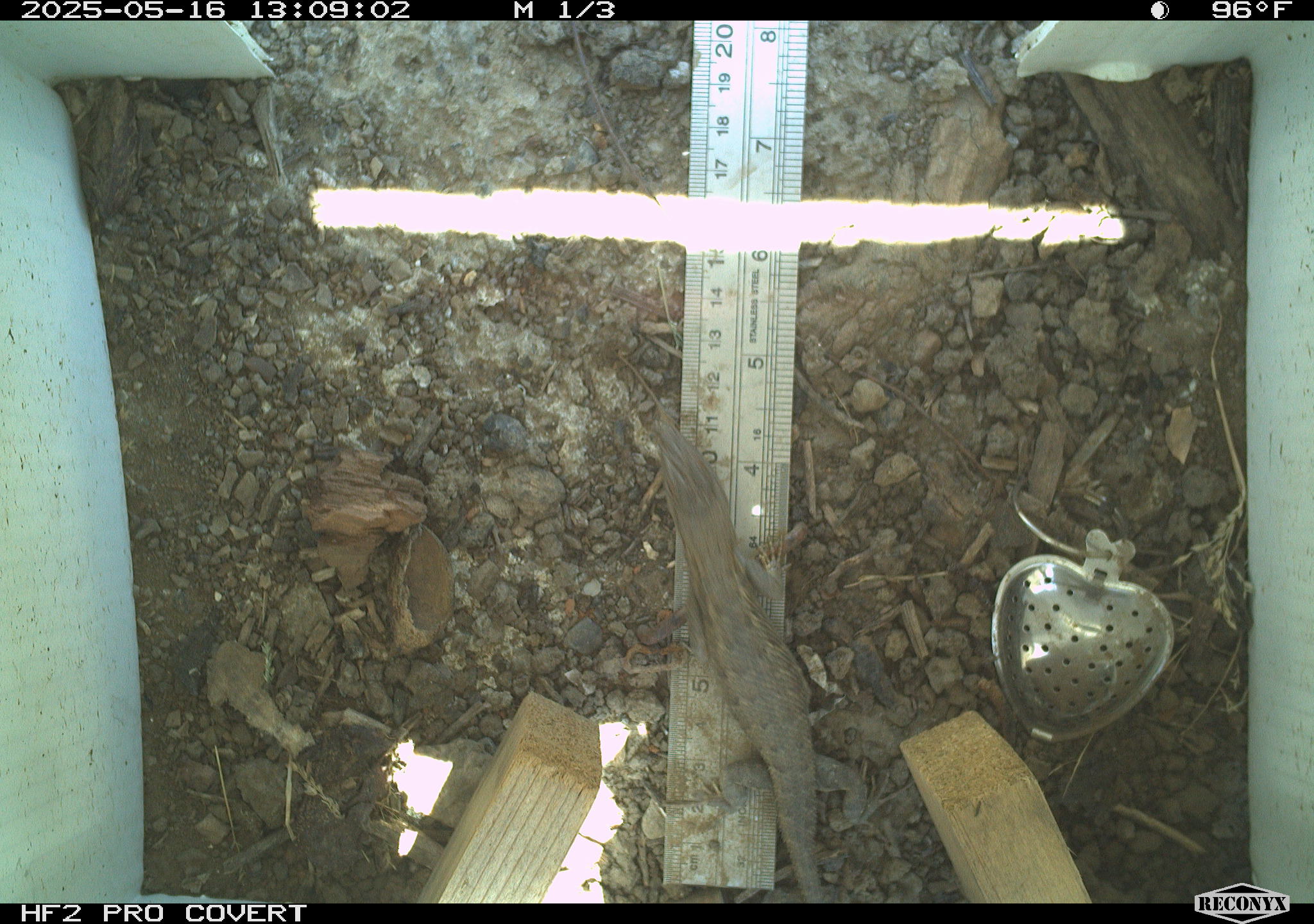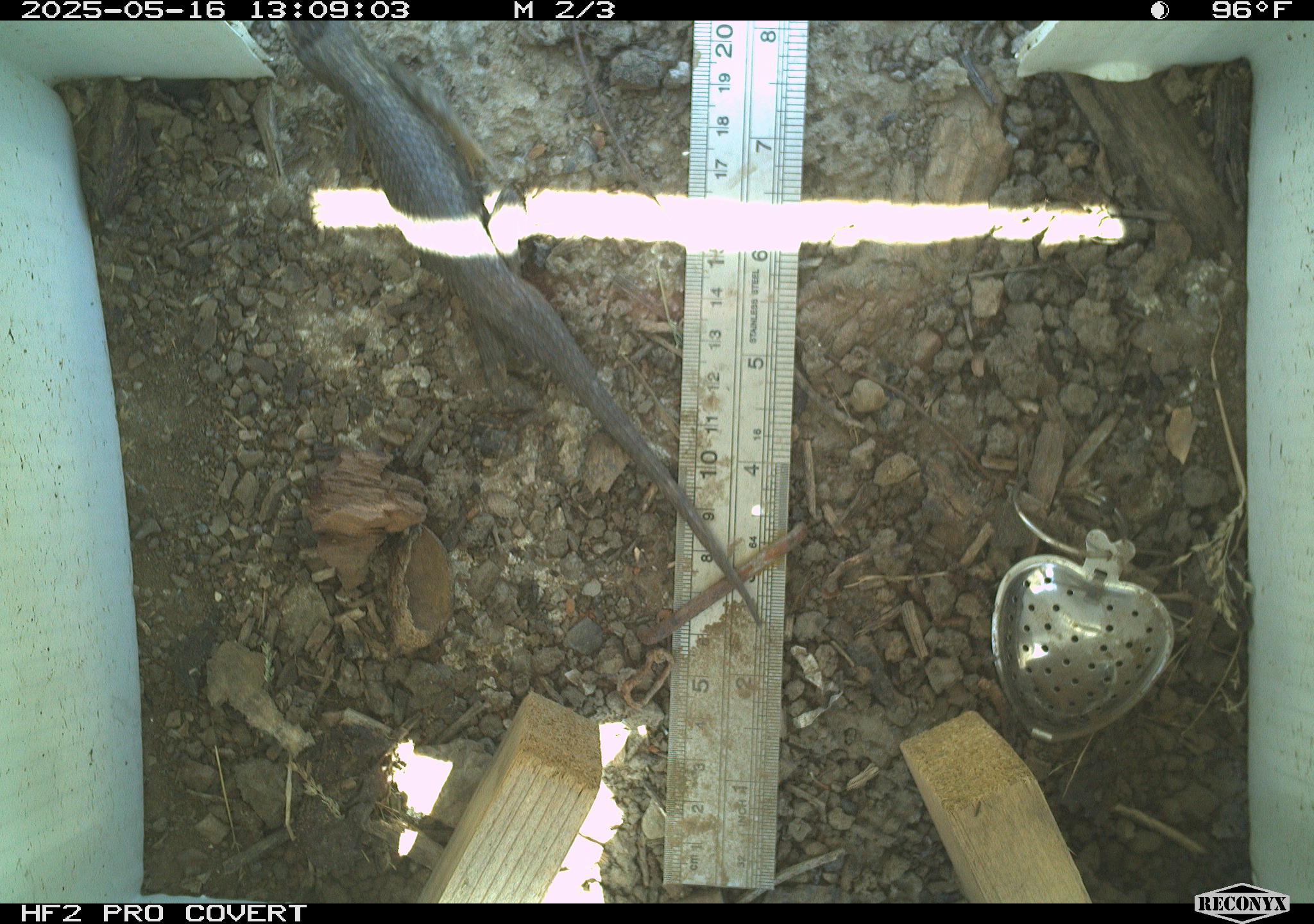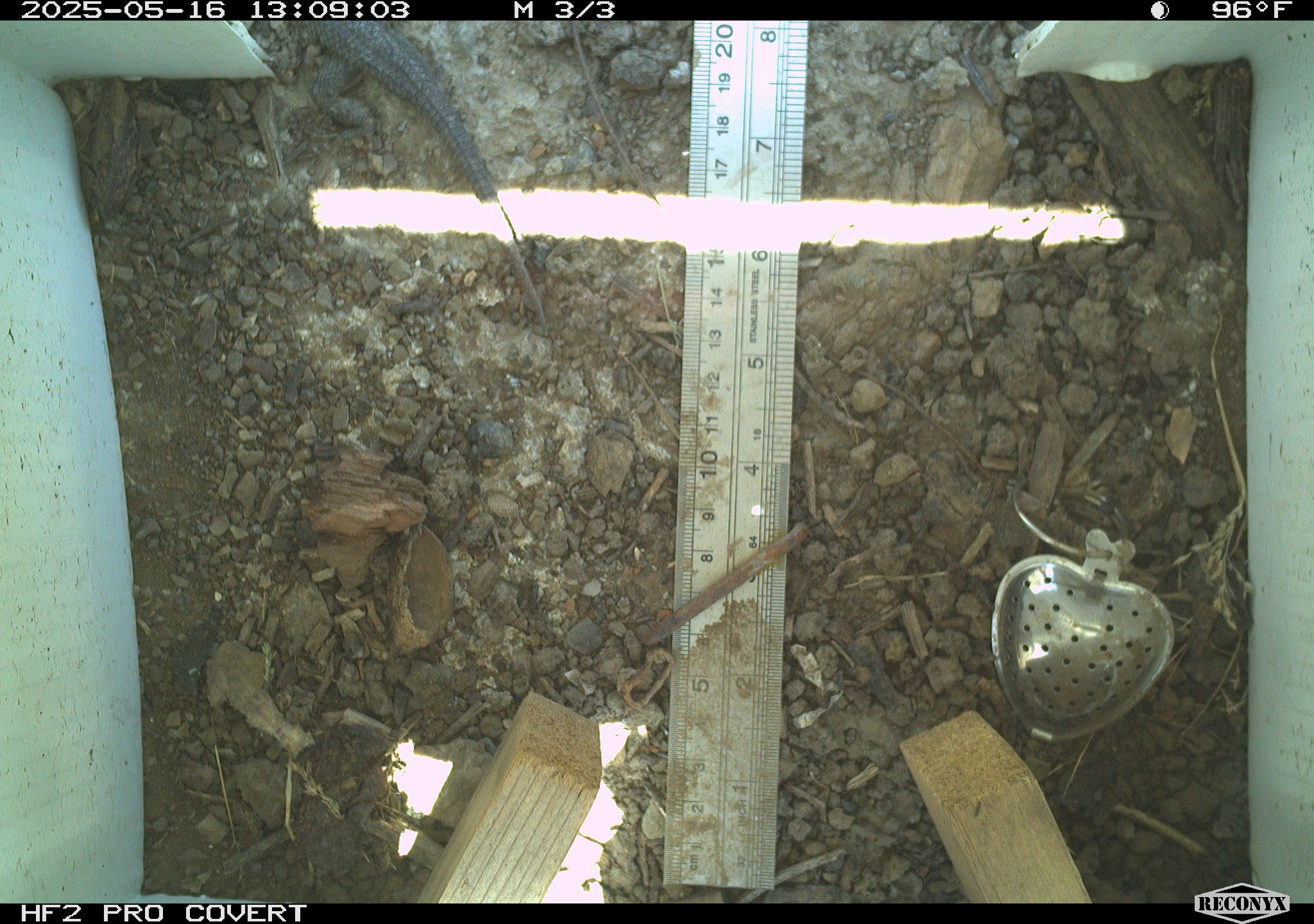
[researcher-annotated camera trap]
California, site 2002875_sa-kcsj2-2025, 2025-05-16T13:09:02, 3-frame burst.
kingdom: Animalia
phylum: Chordata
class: Reptilia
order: Squamata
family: Phrynosomatidae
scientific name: Phrynosomatidae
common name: north american spiny lizards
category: sceloporus/uta species